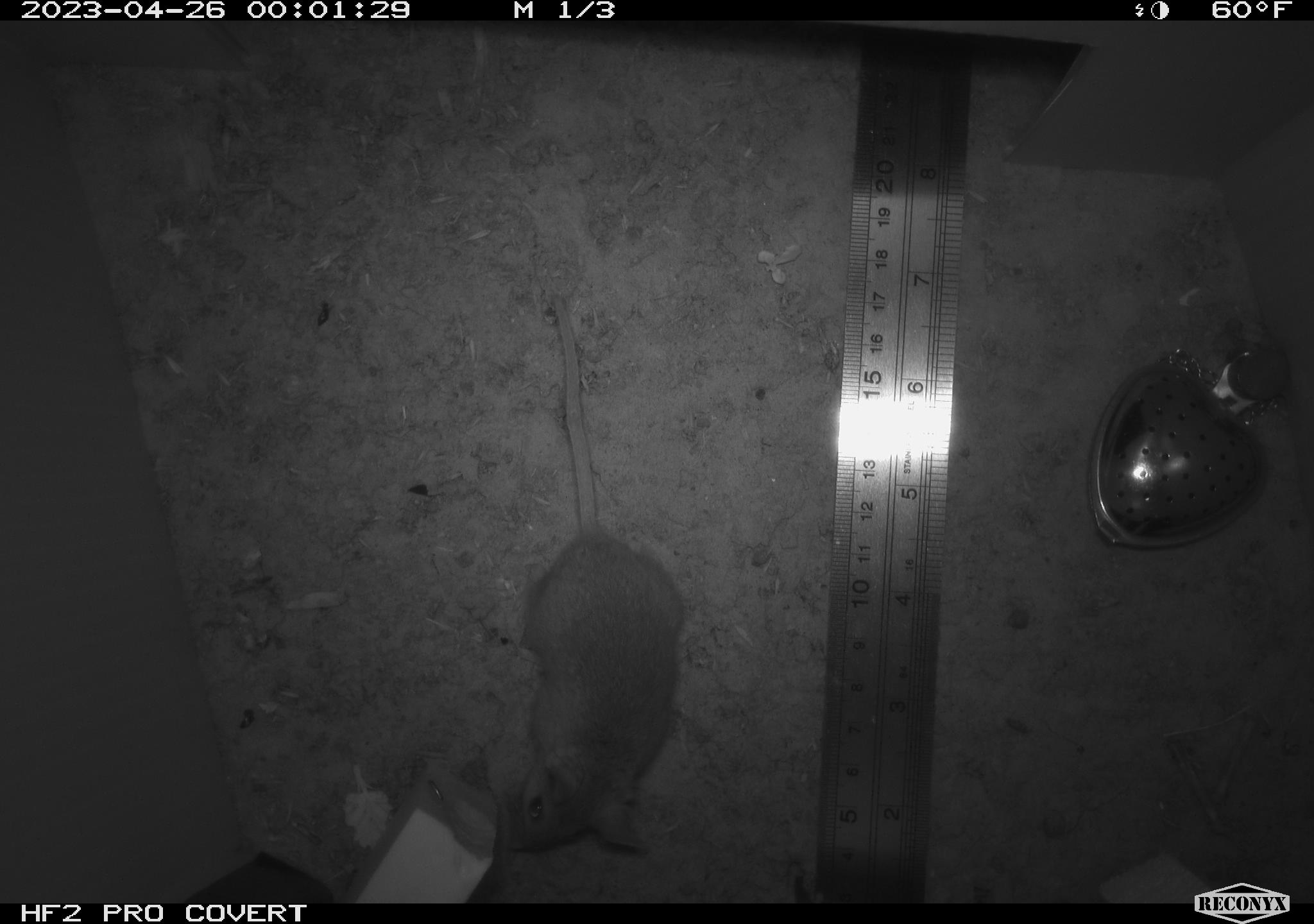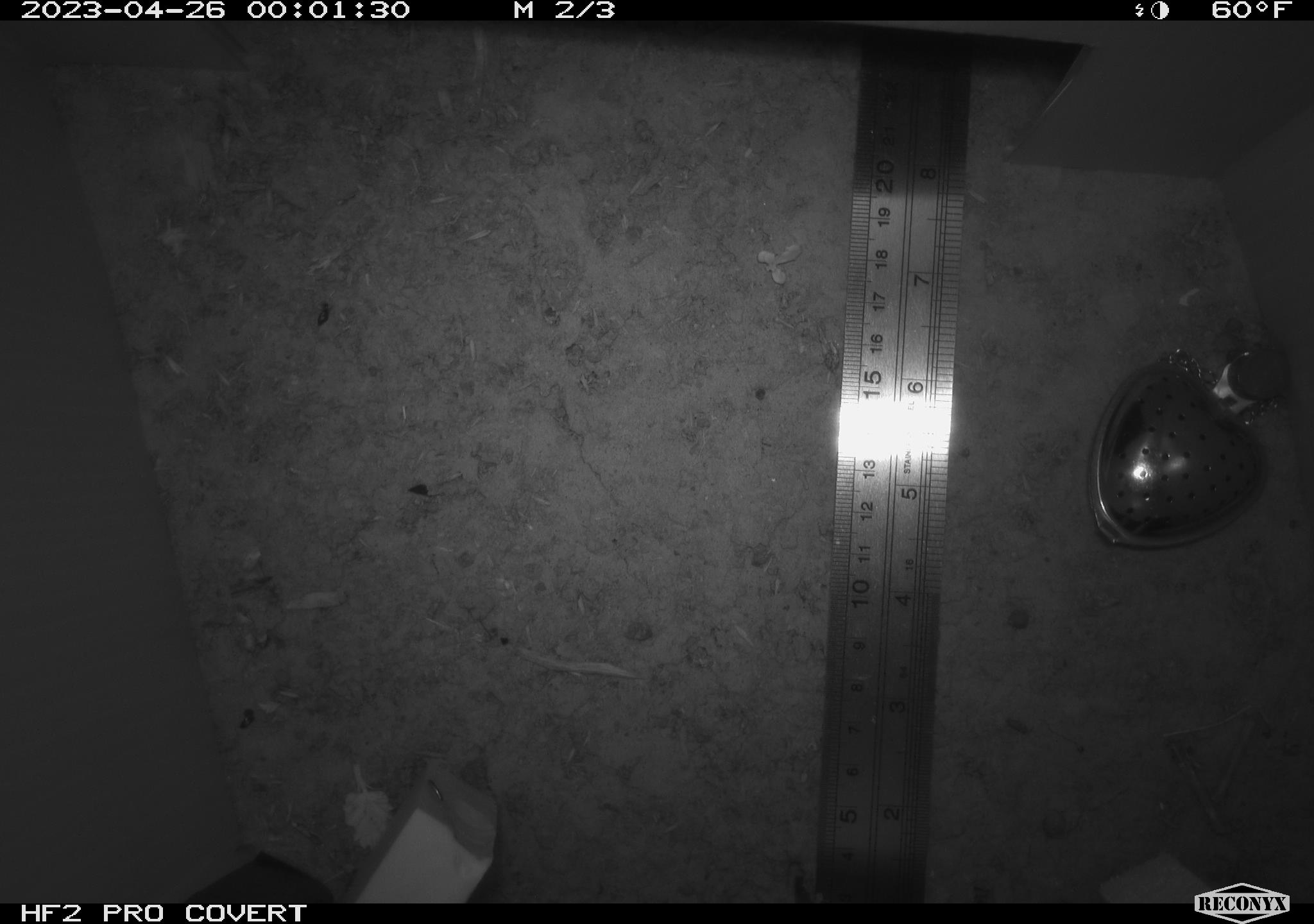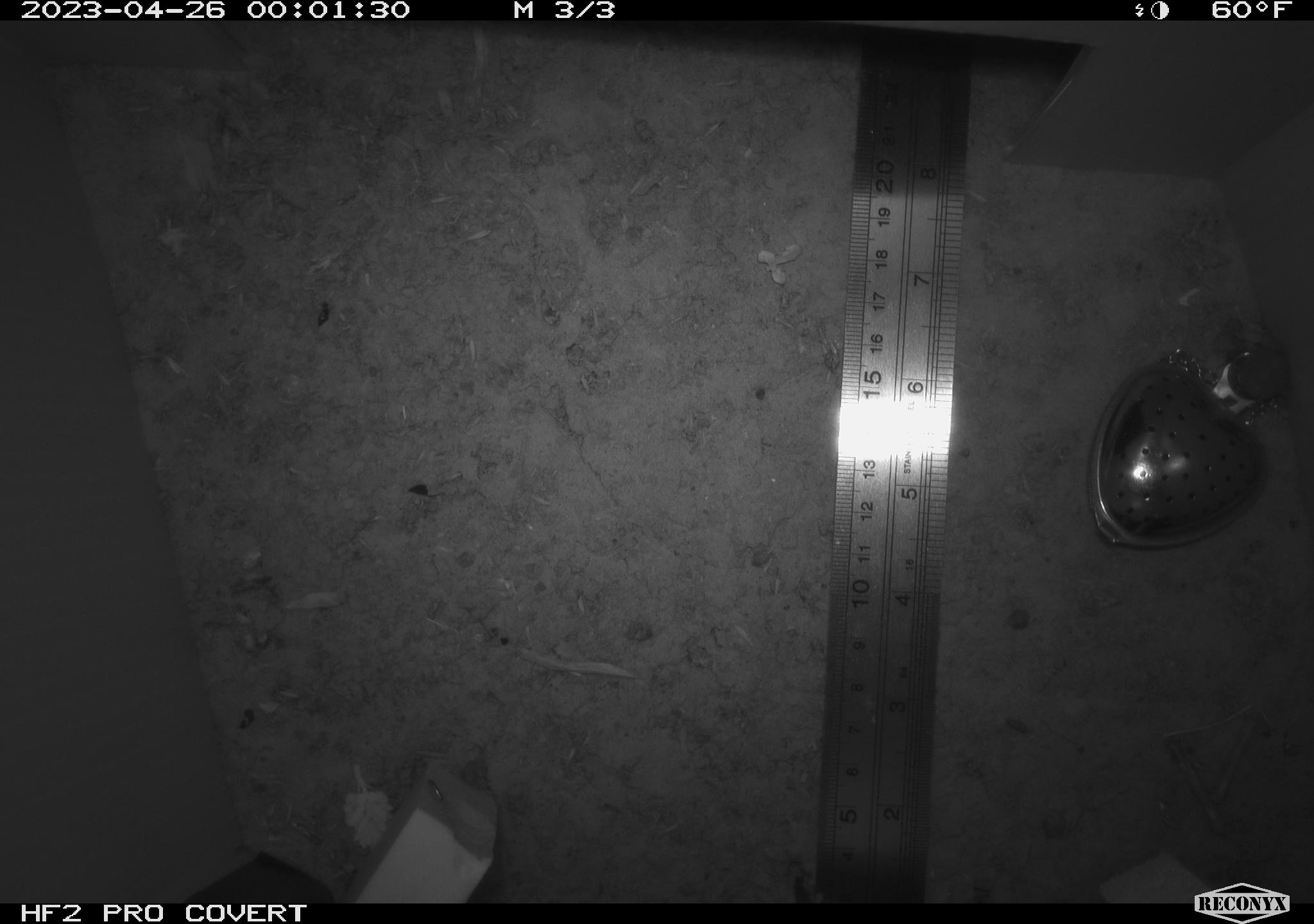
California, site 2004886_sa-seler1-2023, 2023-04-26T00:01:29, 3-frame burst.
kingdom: Animalia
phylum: Chordata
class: Mammalia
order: Rodentia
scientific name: Rodentia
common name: mouse species